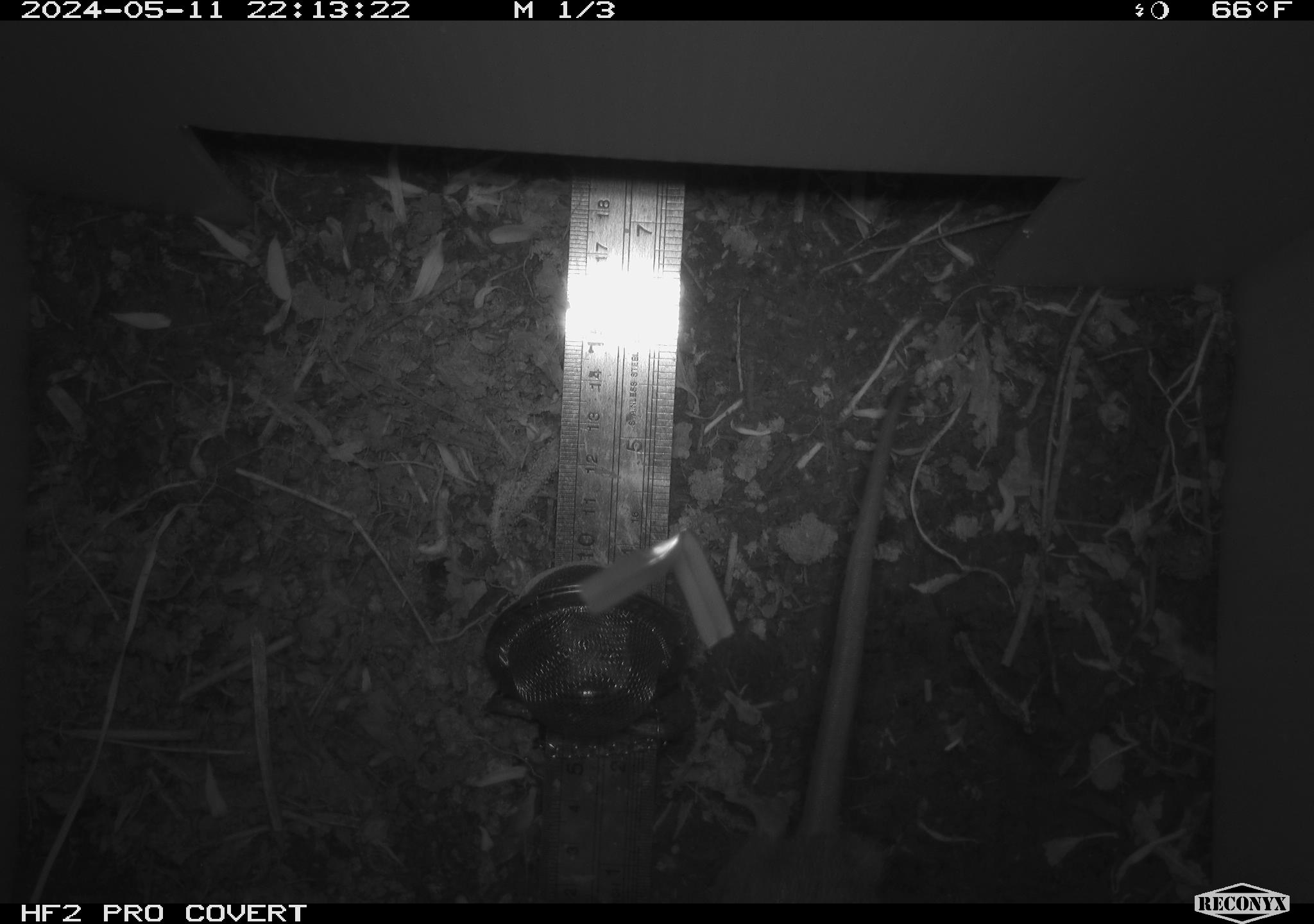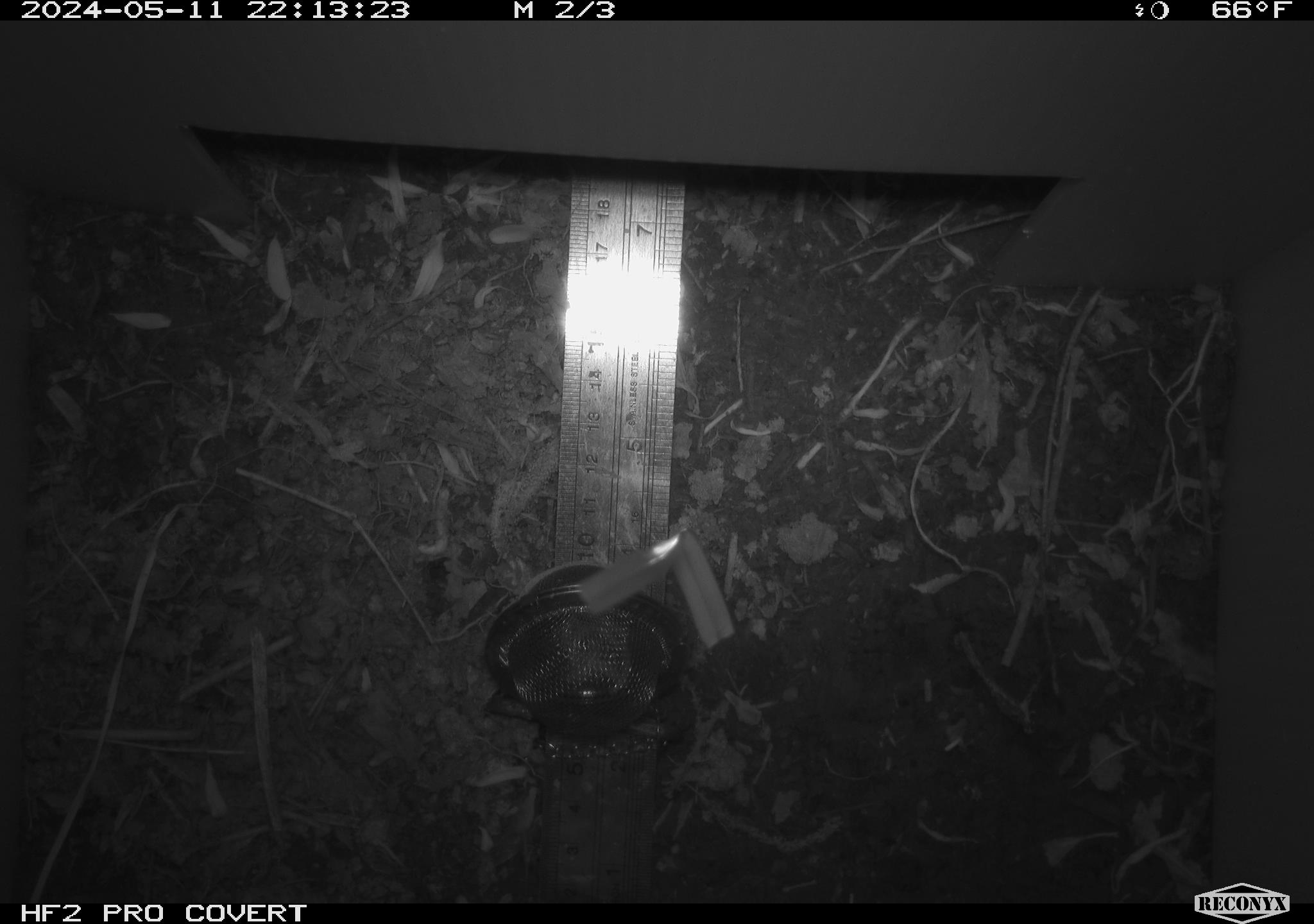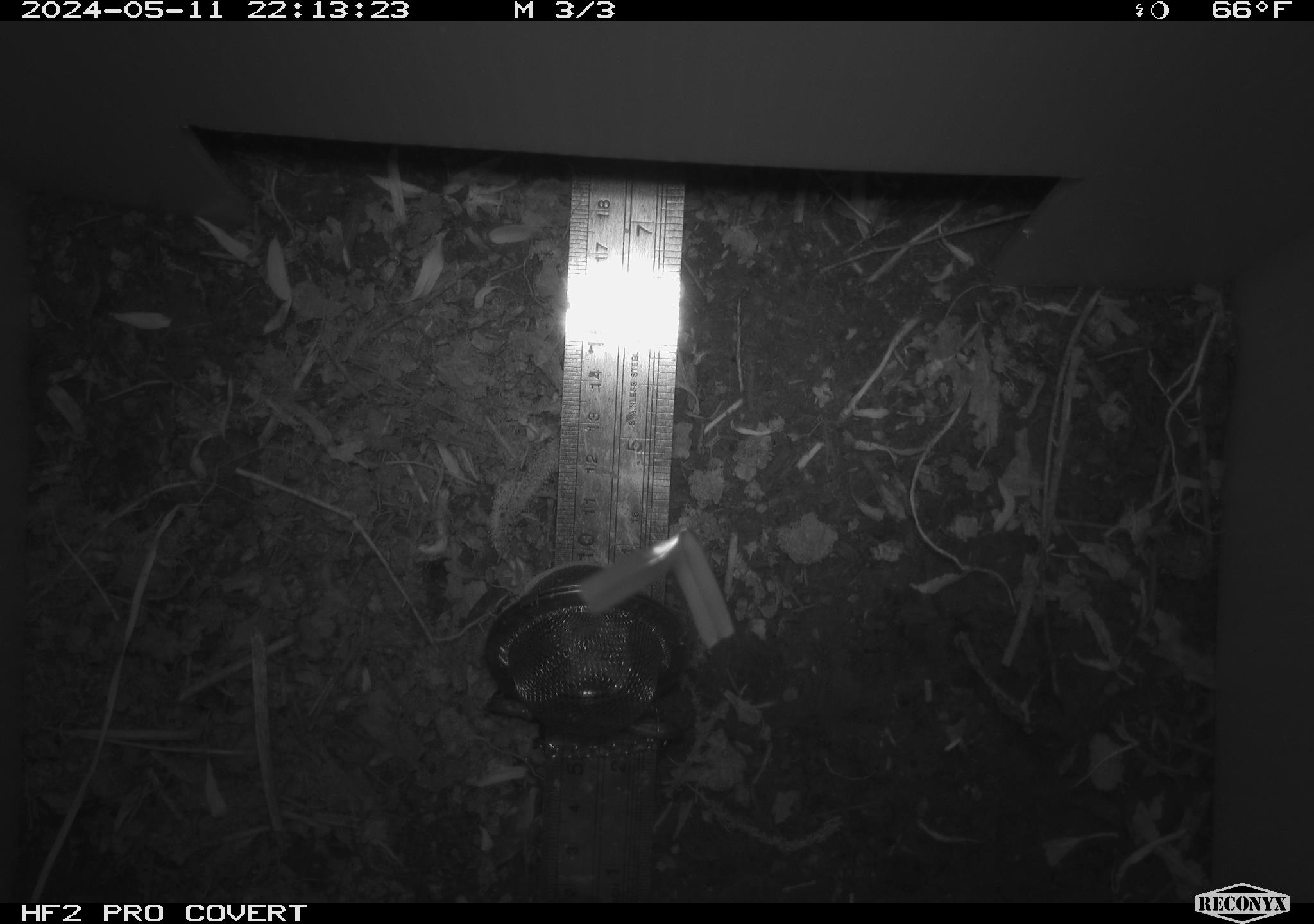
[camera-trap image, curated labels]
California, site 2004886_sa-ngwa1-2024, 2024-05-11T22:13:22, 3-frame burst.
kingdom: Animalia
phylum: Chordata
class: Mammalia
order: Rodentia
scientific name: Rodentia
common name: woodrat or rat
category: woodrat or rat species